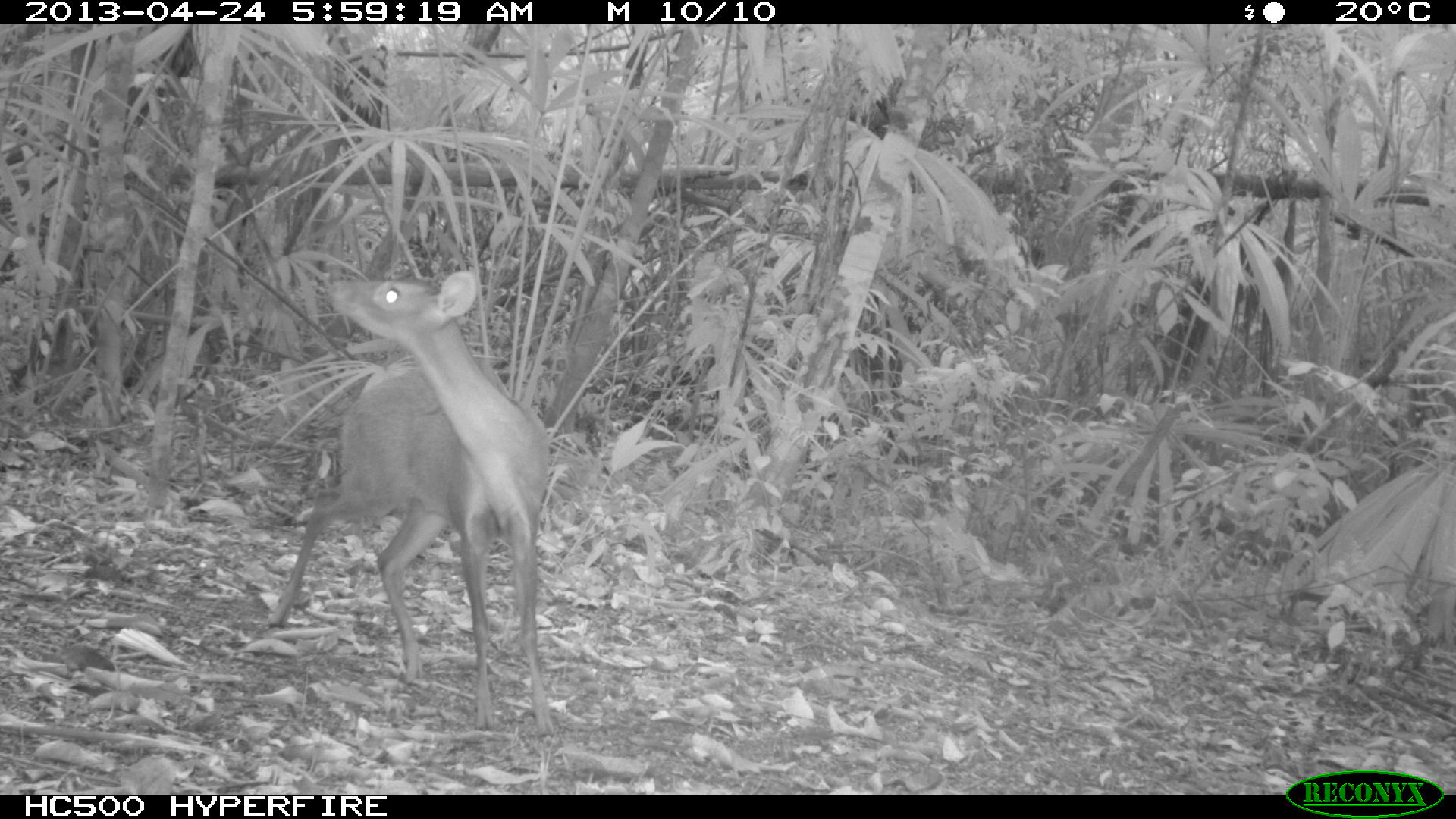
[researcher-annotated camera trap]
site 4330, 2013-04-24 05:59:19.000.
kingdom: Animalia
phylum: Chordata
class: Mammalia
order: Artiodactyla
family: Cervidae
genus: Mazama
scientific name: Mazama temama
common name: central american red brocket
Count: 1.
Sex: female.